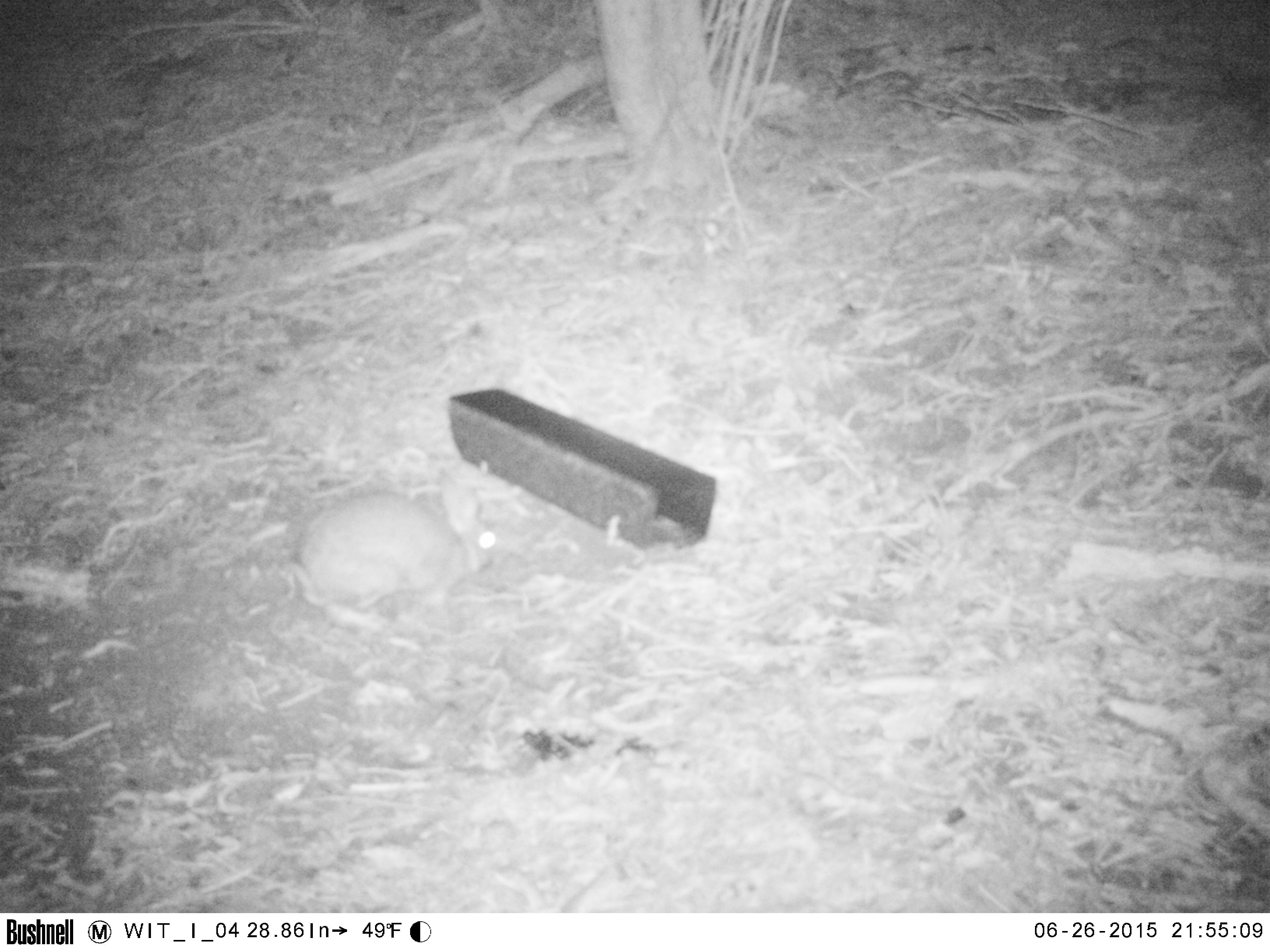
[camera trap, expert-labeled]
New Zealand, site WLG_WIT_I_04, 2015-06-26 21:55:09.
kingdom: Animalia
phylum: Chordata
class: Mammalia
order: Lagomorpha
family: Leporidae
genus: Oryctolagus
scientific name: Oryctolagus cuniculus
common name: european rabbit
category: rabbit